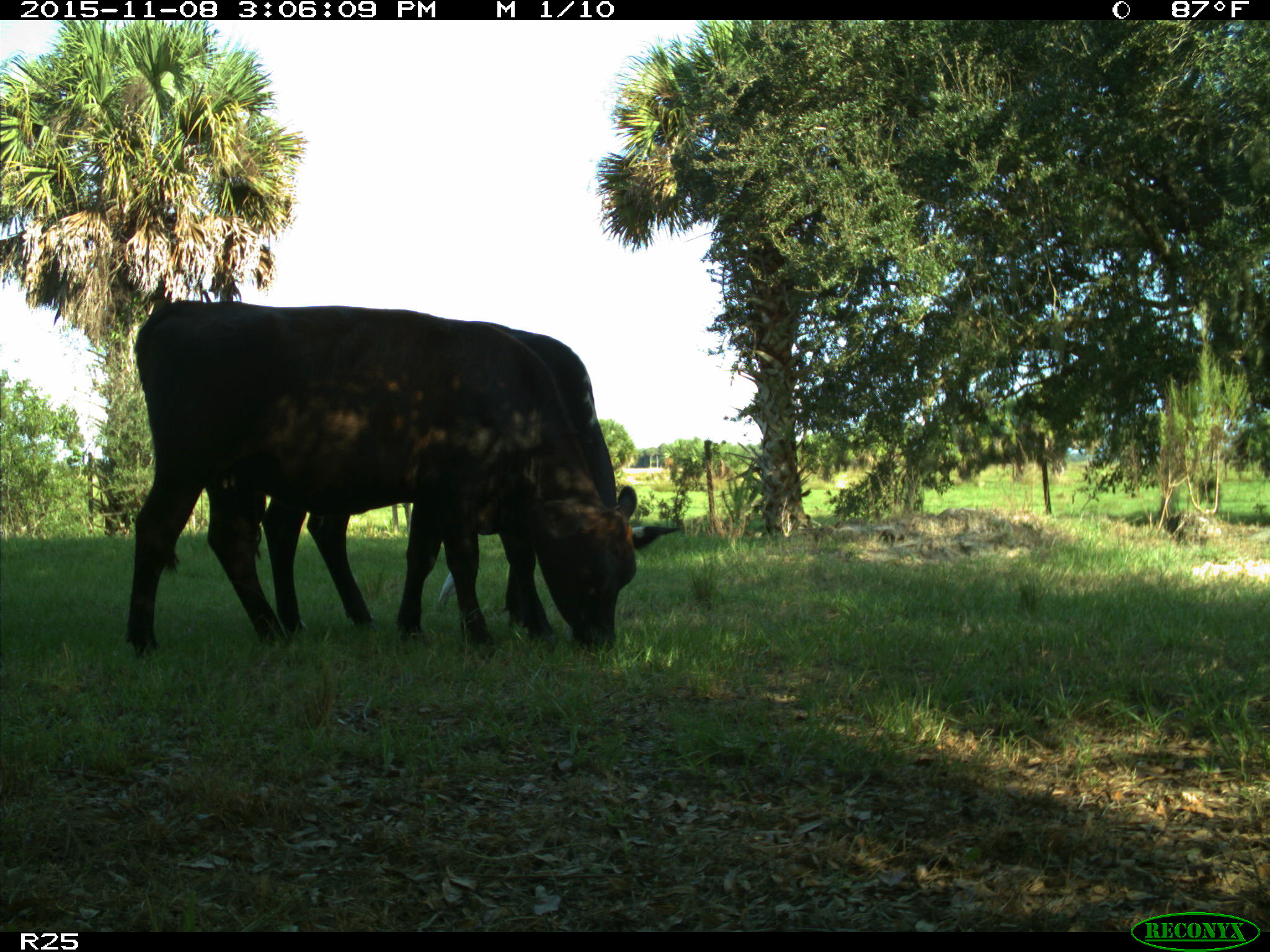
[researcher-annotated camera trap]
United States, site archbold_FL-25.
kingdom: Animalia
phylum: Chordata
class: Mammalia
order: Artiodactyla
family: Bovidae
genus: Bos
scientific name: Bos taurus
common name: domestic cow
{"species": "Bos taurus (domestic cow)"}